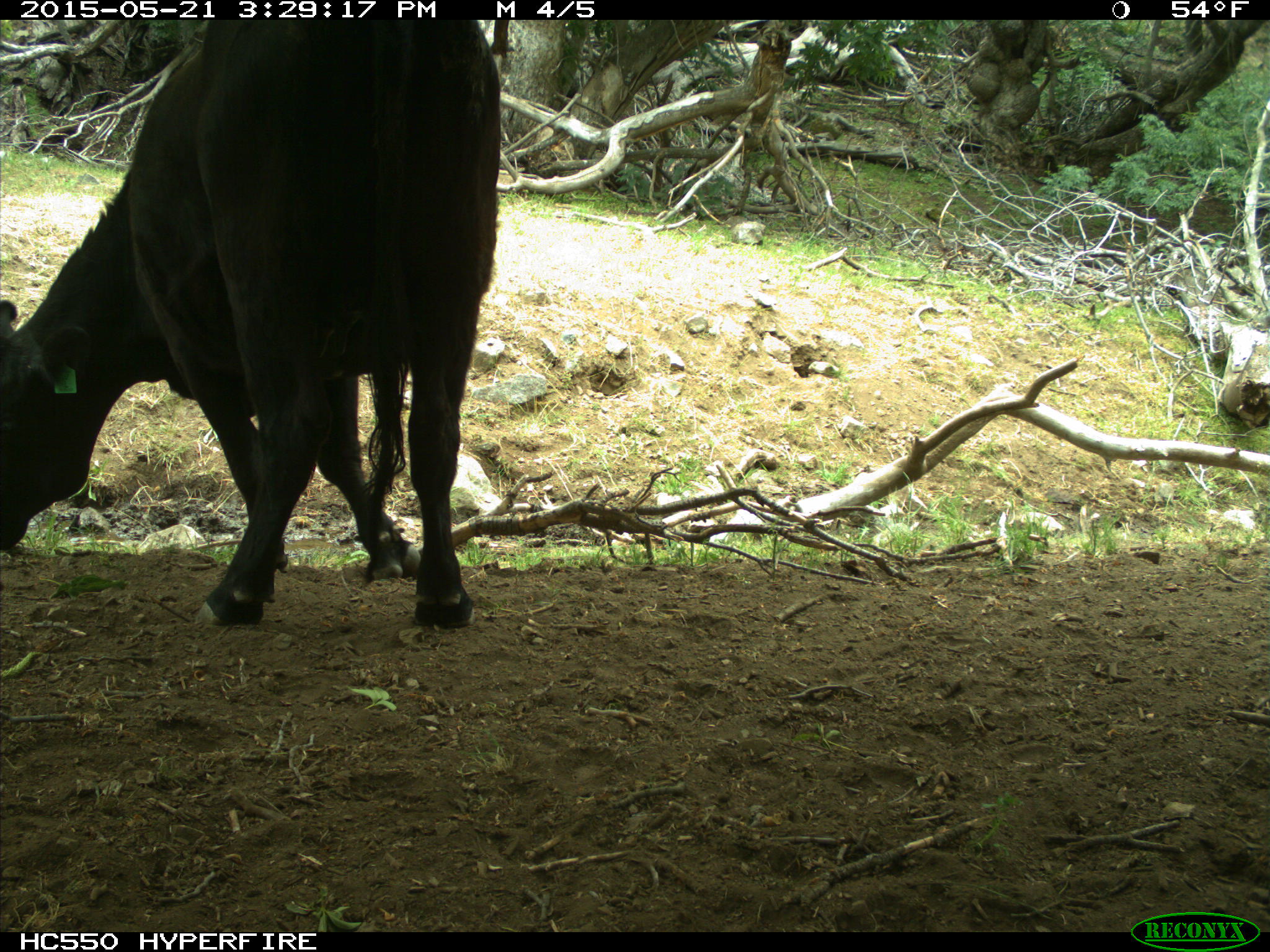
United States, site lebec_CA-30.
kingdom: Animalia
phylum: Chordata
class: Mammalia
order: Artiodactyla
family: Bovidae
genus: Bos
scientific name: Bos taurus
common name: domestic cow